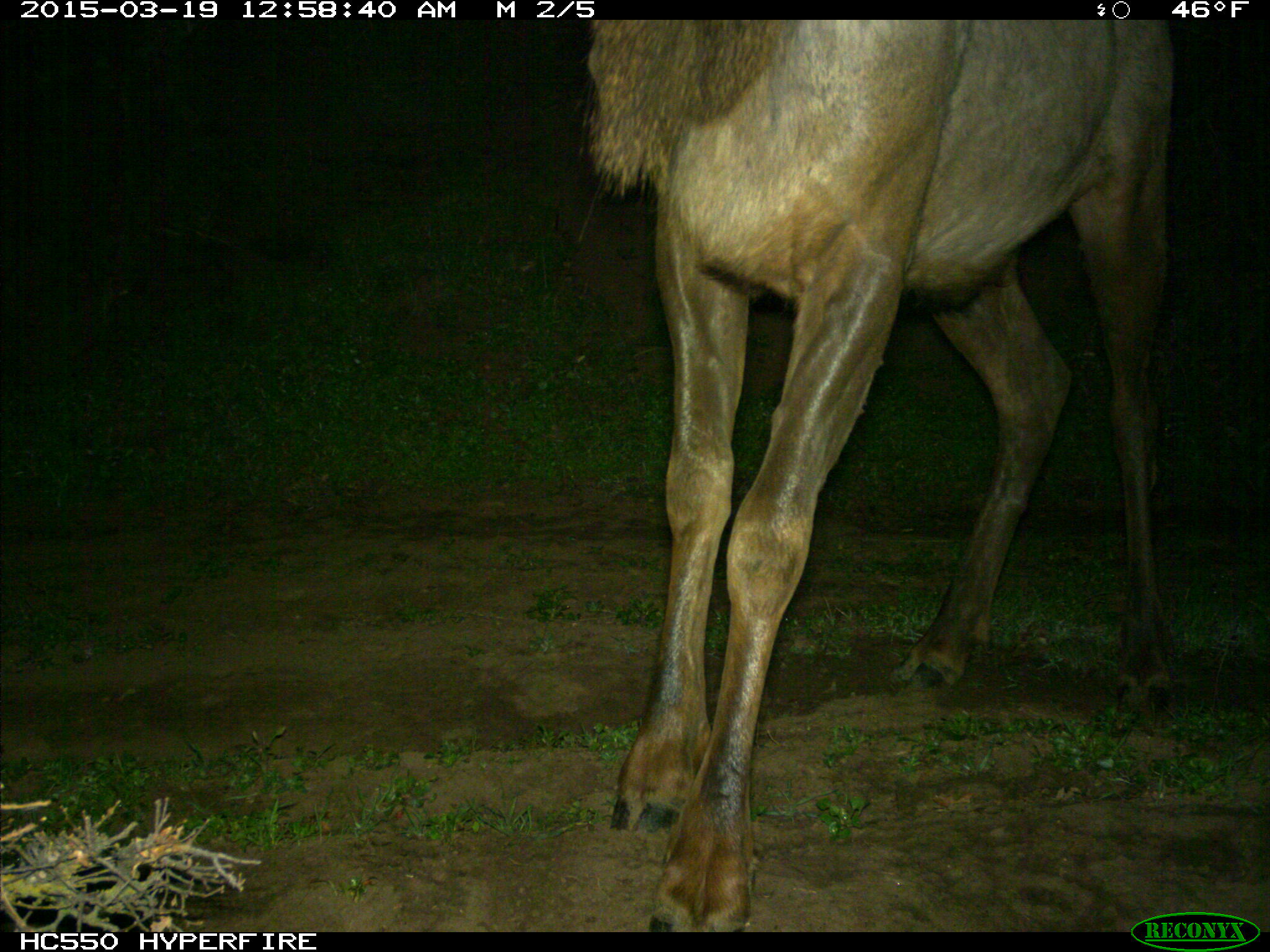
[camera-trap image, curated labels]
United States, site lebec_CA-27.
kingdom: Animalia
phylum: Chordata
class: Mammalia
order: Artiodactyla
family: Cervidae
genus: Cervus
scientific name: Cervus canadensis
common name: elk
Cervus canadensis (elk).